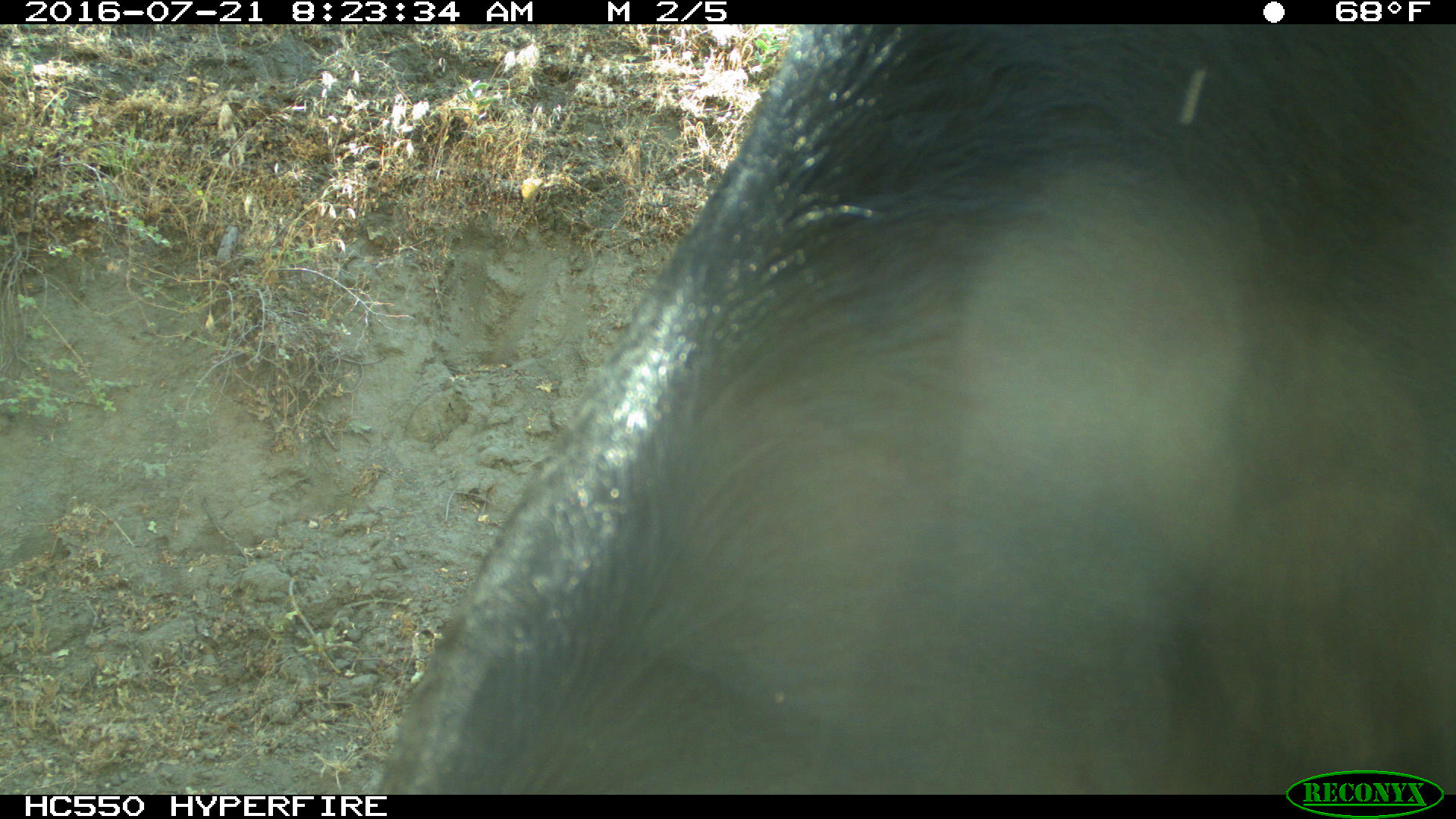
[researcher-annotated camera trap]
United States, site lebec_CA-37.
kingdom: Animalia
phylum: Chordata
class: Mammalia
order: Artiodactyla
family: Bovidae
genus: Bos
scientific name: Bos taurus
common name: domestic cow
Bos taurus (domestic cow).